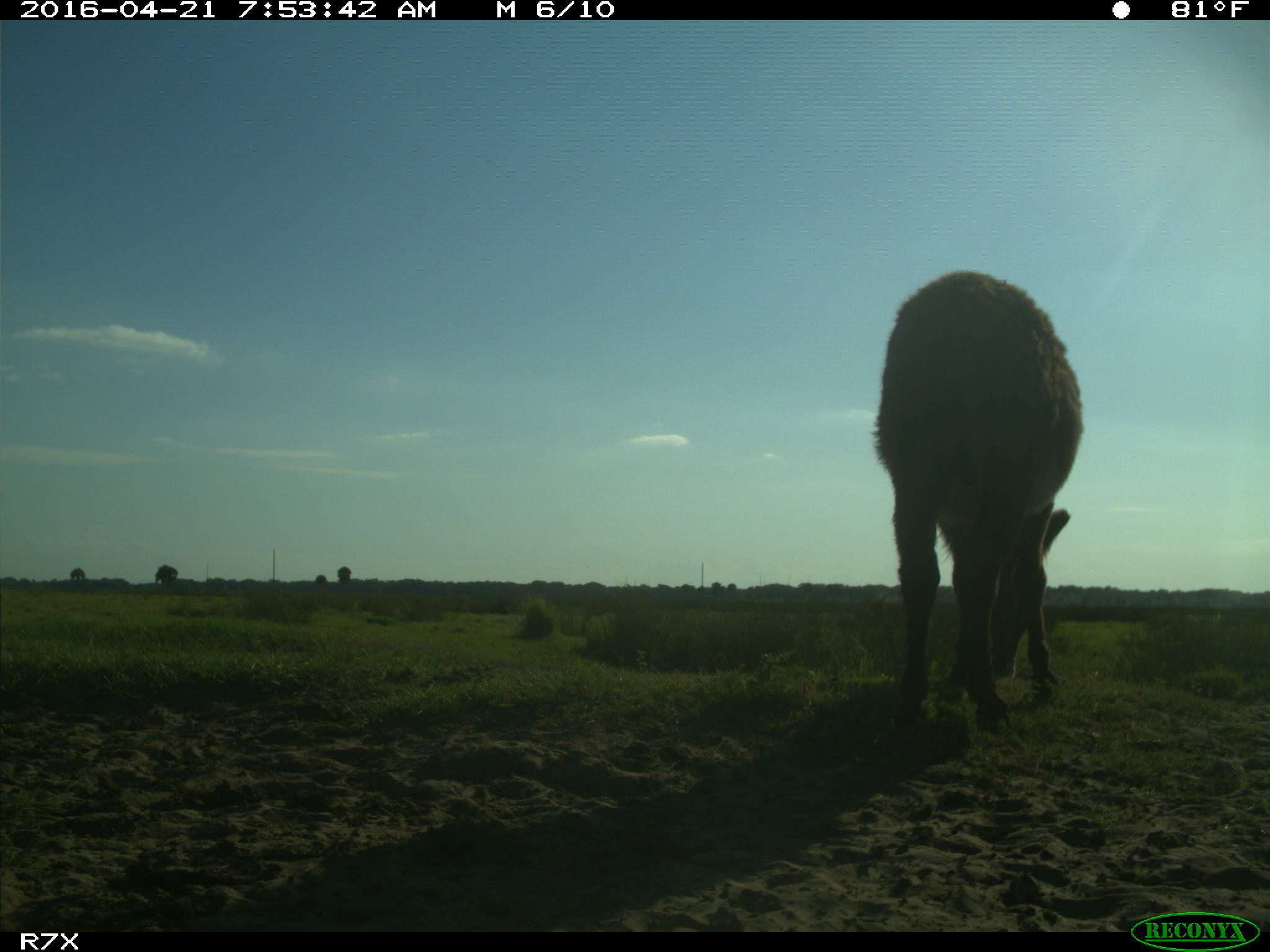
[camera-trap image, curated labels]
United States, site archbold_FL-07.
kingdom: Animalia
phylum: Chordata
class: Mammalia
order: Artiodactyla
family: Bovidae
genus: Bos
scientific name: Bos taurus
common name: domestic cow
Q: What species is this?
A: Bos taurus (domestic cow).